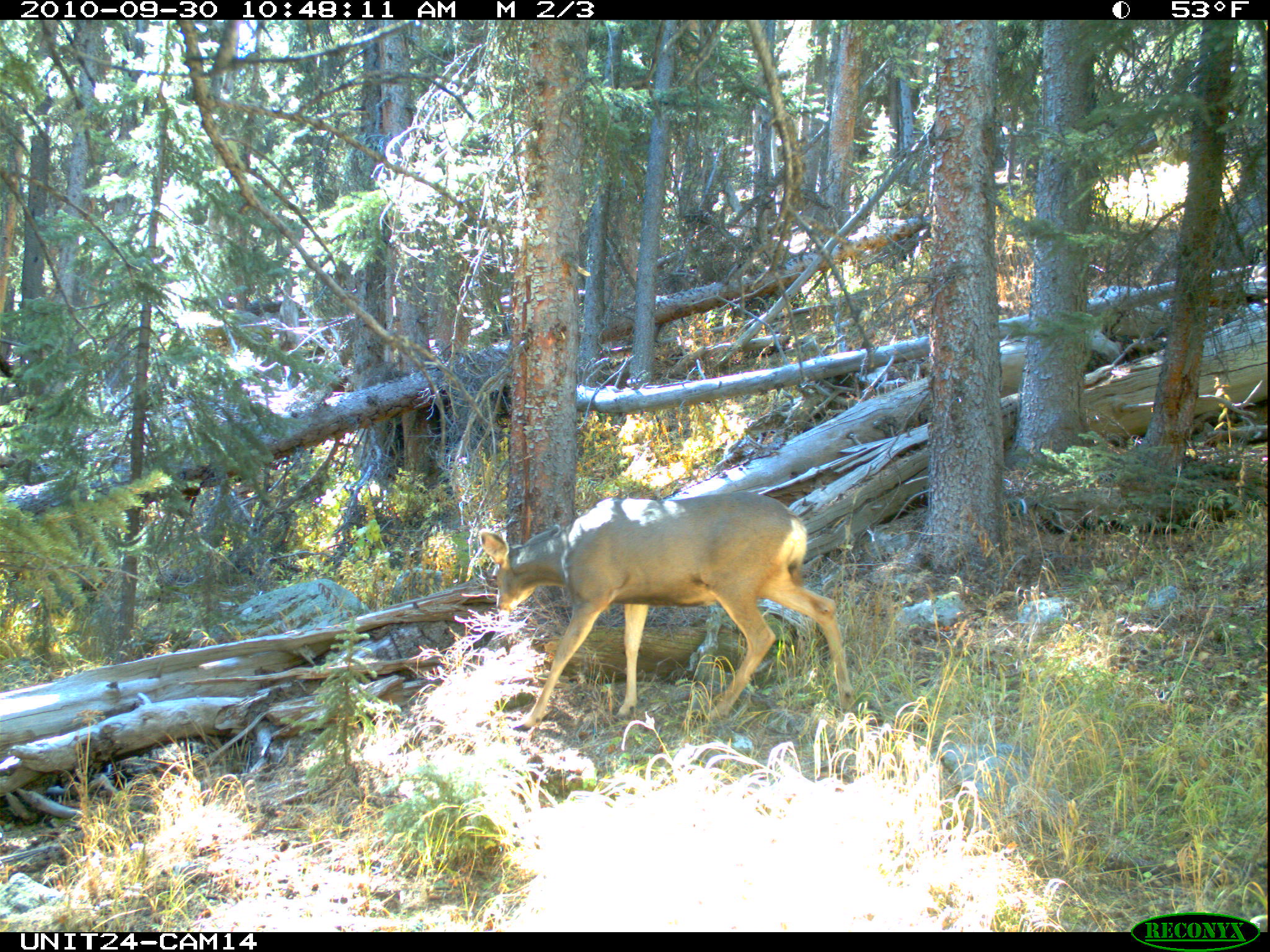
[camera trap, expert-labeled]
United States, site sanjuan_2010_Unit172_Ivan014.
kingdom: Animalia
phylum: Chordata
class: Mammalia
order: Artiodactyla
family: Cervidae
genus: Odocoileus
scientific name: Odocoileus hemionus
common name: mule deer